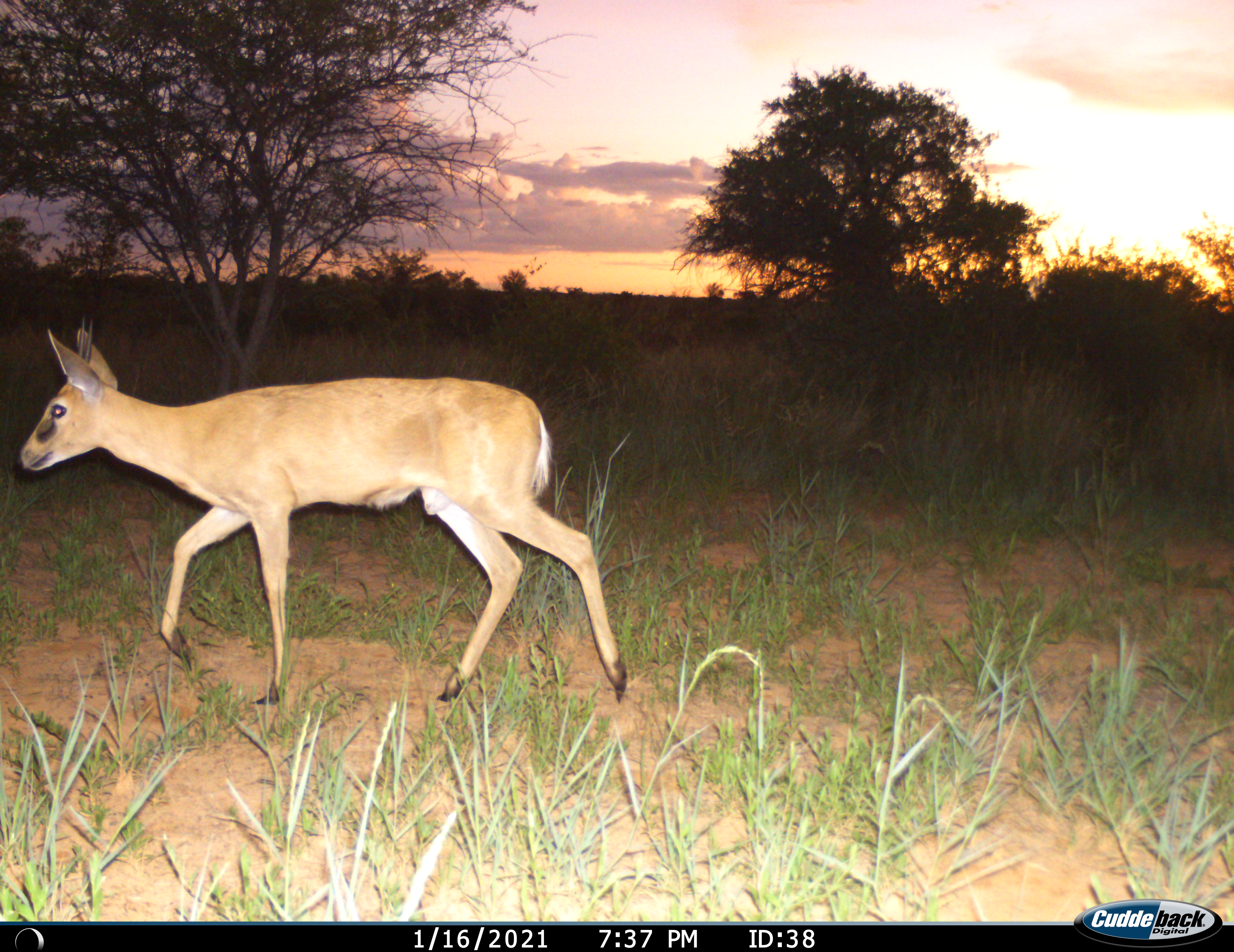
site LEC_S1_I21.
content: unidentified animal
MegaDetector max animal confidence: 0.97